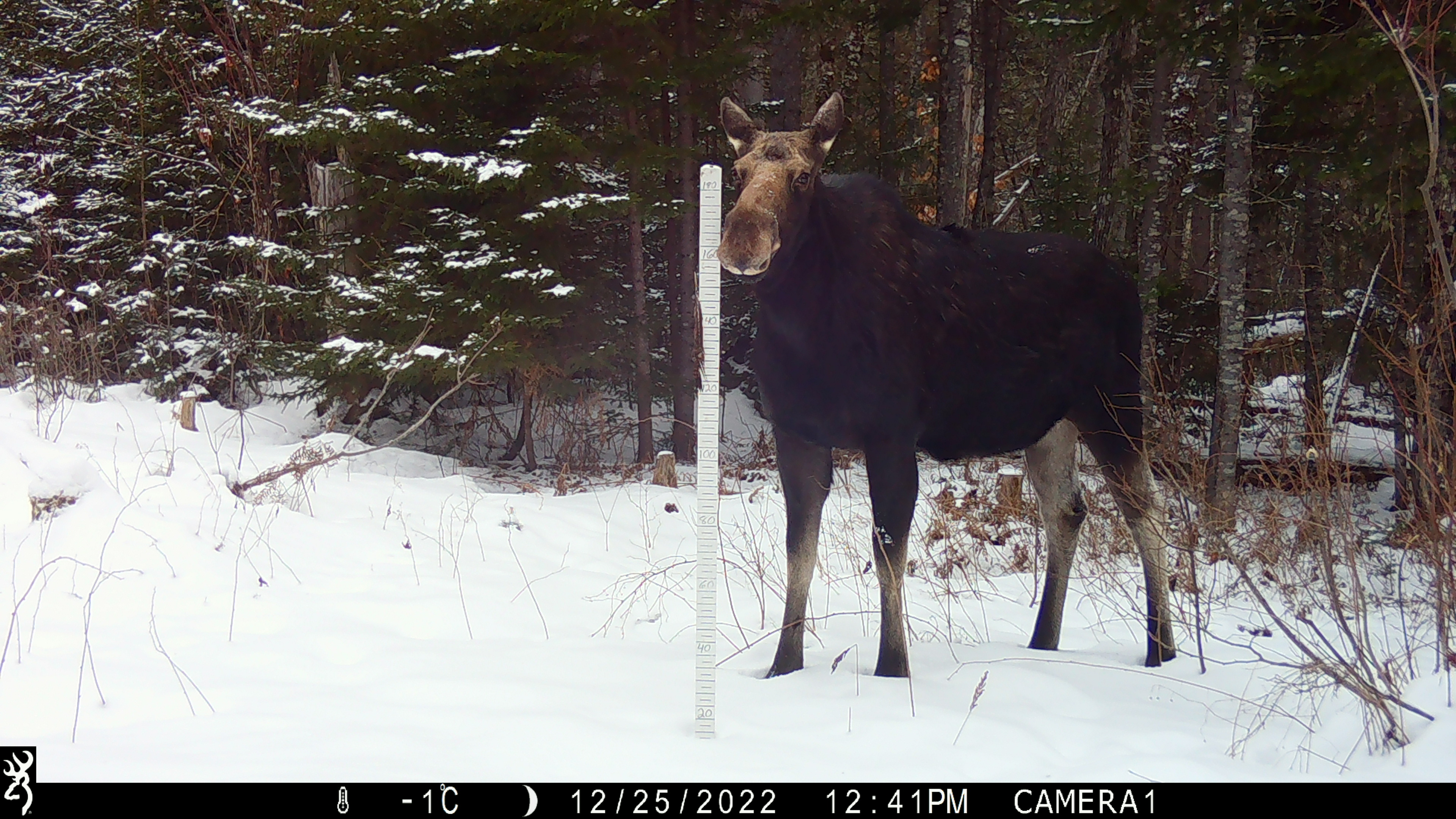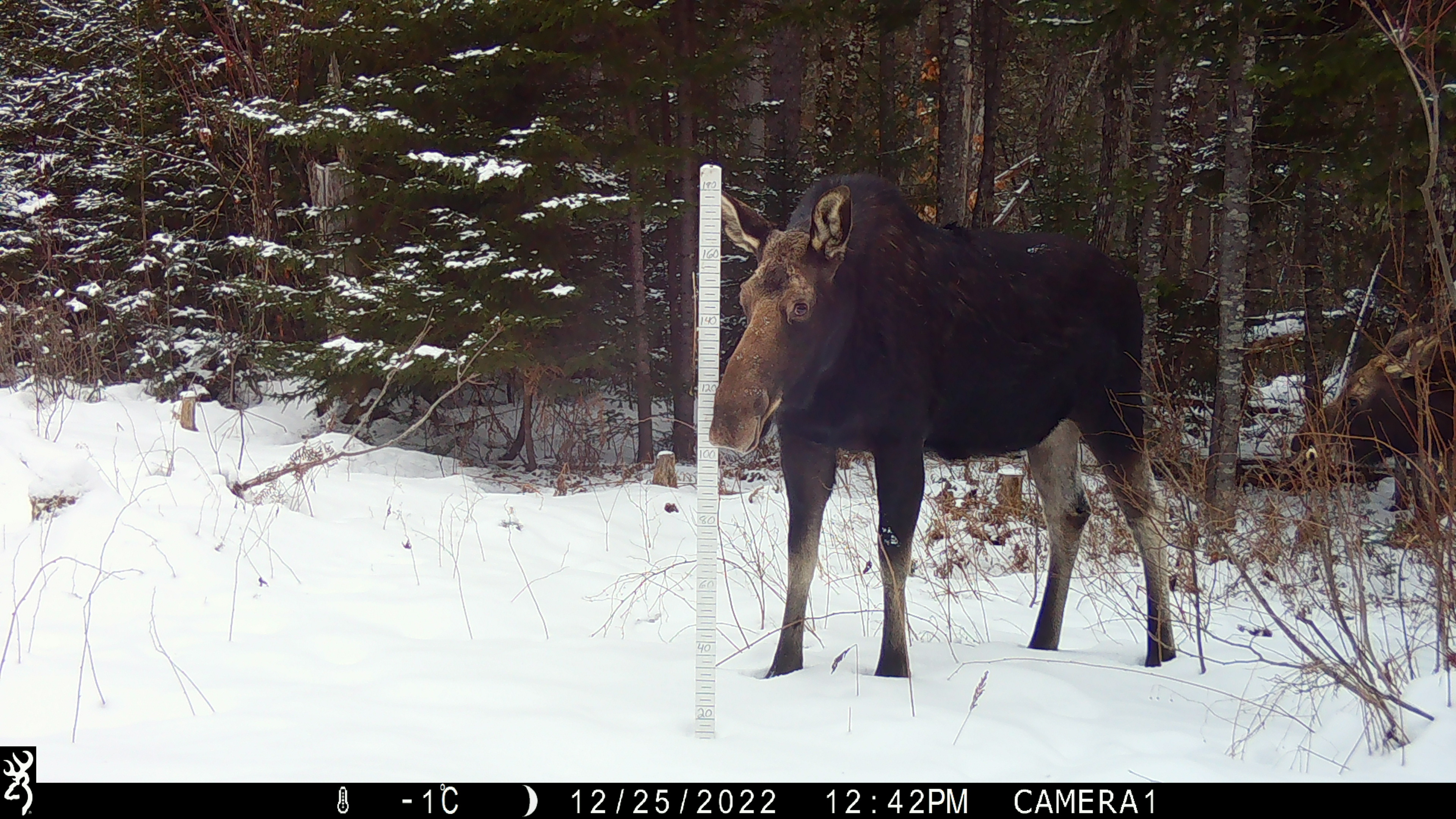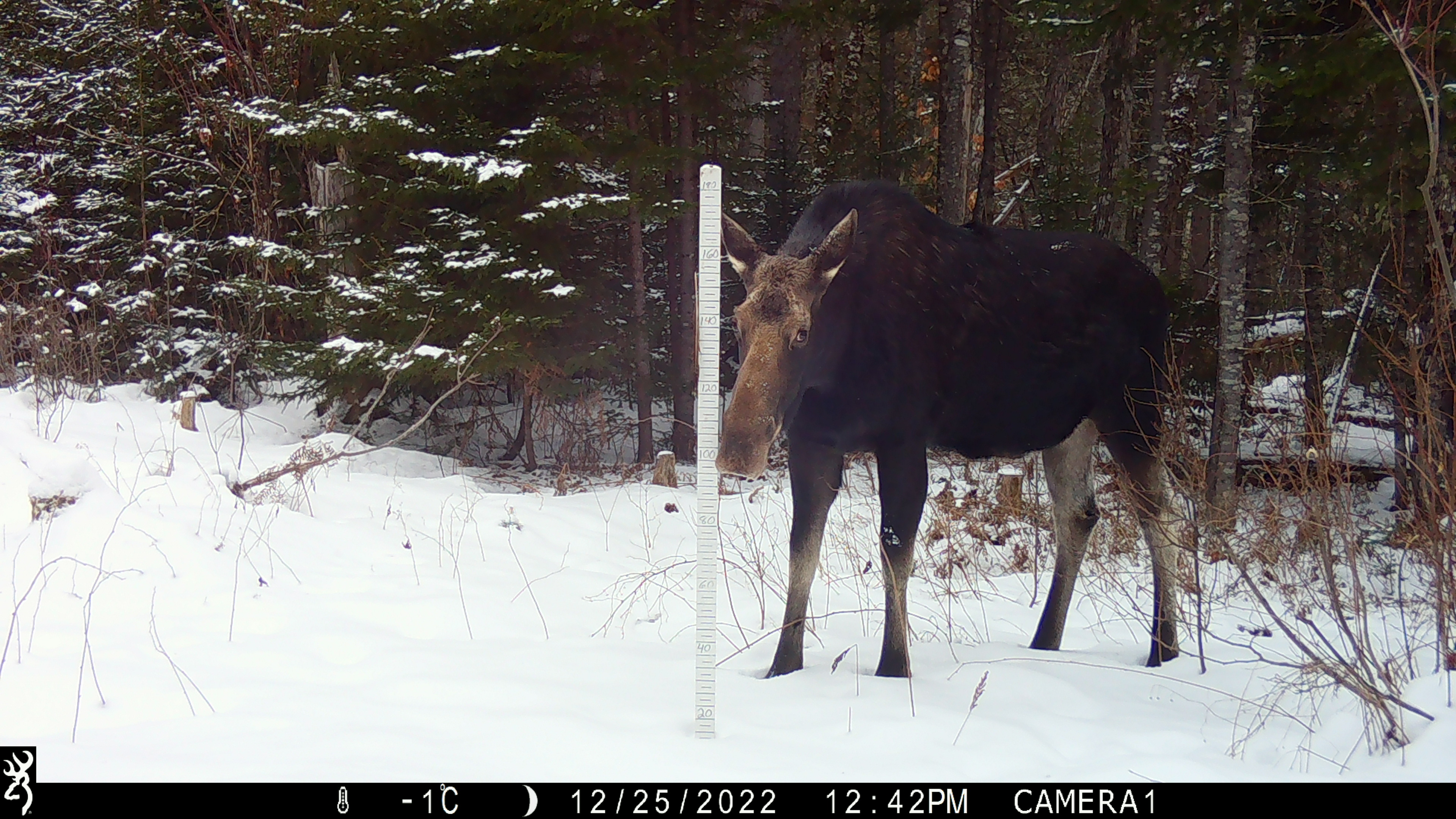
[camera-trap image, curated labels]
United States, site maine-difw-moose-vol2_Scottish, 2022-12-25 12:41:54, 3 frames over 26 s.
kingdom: Animalia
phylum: Chordata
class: Mammalia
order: Artiodactyla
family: Cervidae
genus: Alces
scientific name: Alces alces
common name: moose